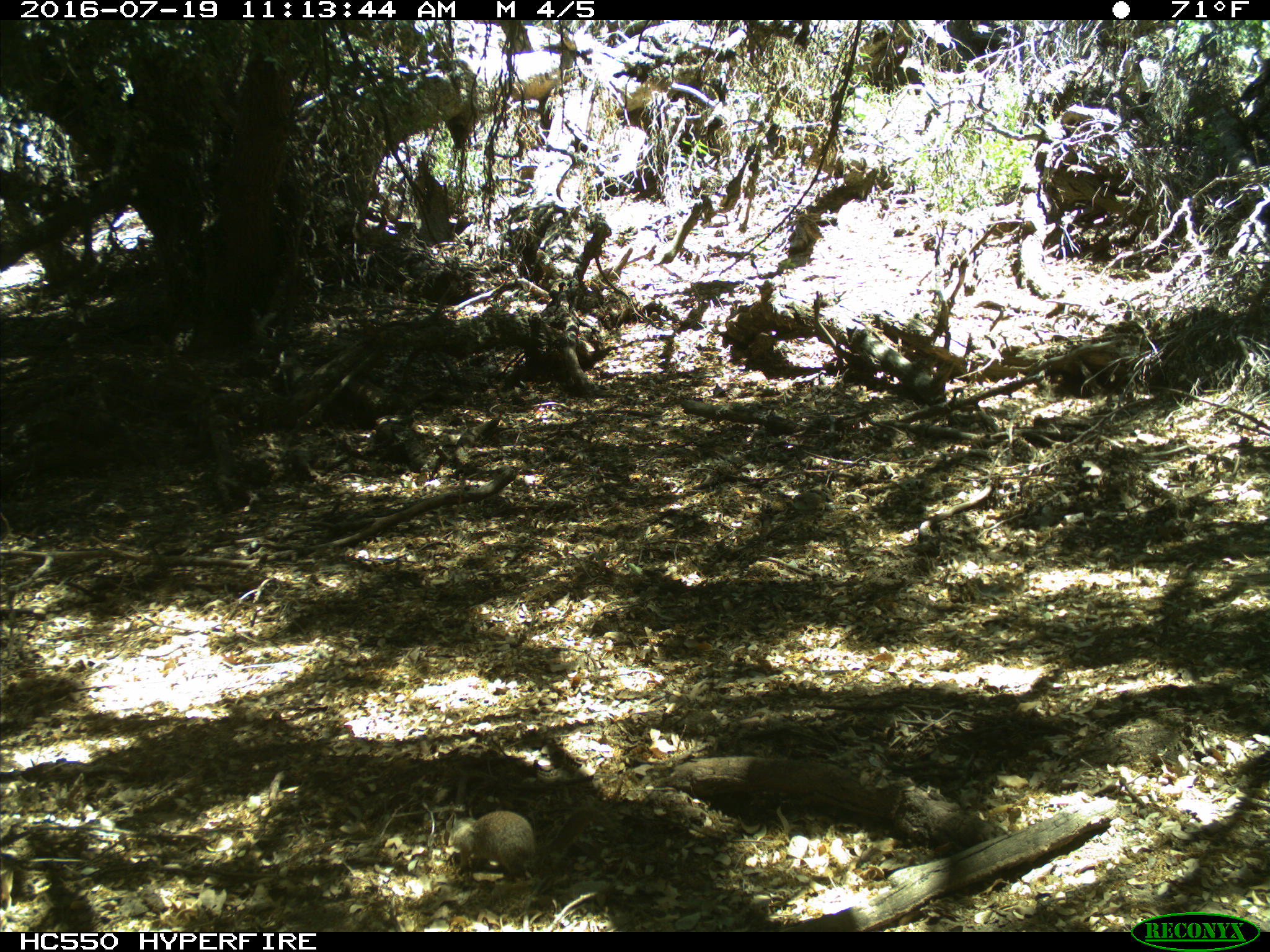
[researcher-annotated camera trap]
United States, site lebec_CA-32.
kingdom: Animalia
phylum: Chordata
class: Mammalia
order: Rodentia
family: Sciuridae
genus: Otospermophilus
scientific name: Otospermophilus beecheyi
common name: california ground squirrel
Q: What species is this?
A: Otospermophilus beecheyi (california ground squirrel).